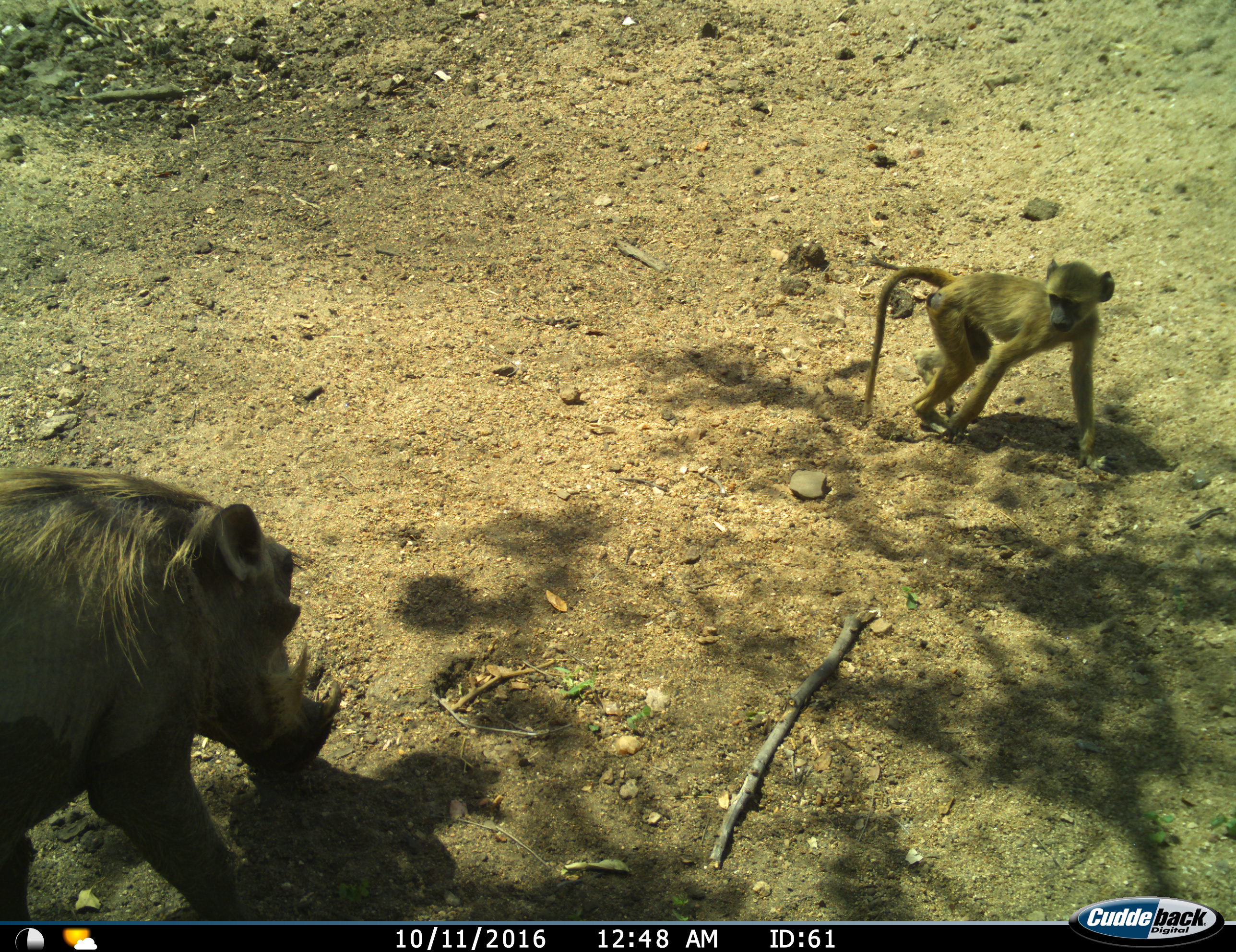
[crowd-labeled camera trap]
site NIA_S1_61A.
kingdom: Animalia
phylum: Chordata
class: Mammalia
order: Primates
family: Cercopithecidae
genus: Papio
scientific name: Papio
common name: baboon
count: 1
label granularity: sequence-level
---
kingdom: Animalia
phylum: Chordata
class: Mammalia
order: Artiodactyla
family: Suidae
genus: Phacochoerus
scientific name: Phacochoerus africanus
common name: warthog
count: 1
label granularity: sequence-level